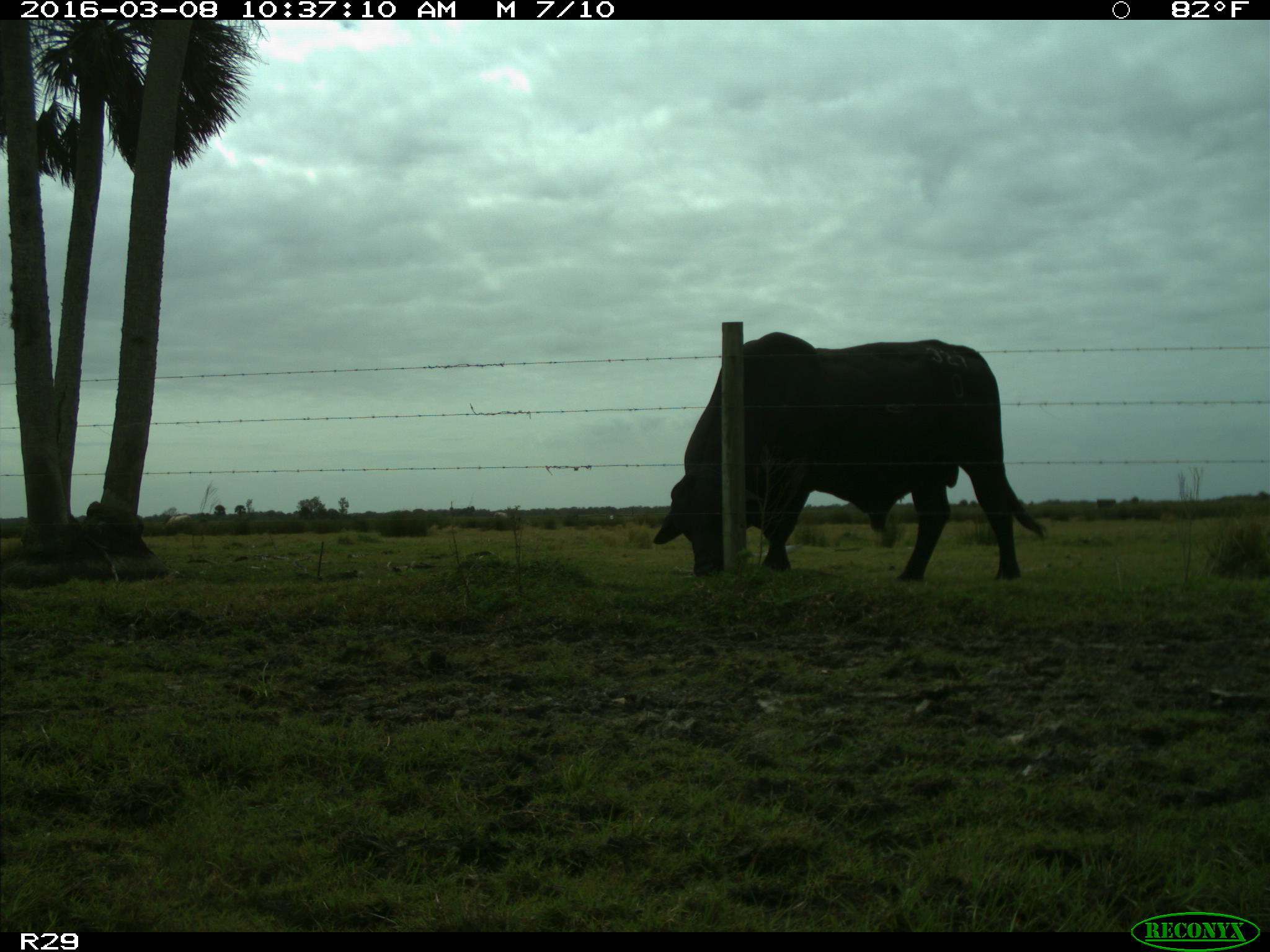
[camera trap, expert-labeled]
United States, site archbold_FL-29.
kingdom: Animalia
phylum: Chordata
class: Mammalia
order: Artiodactyla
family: Bovidae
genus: Bos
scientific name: Bos taurus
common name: domestic cow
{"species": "Bos taurus (domestic cow)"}